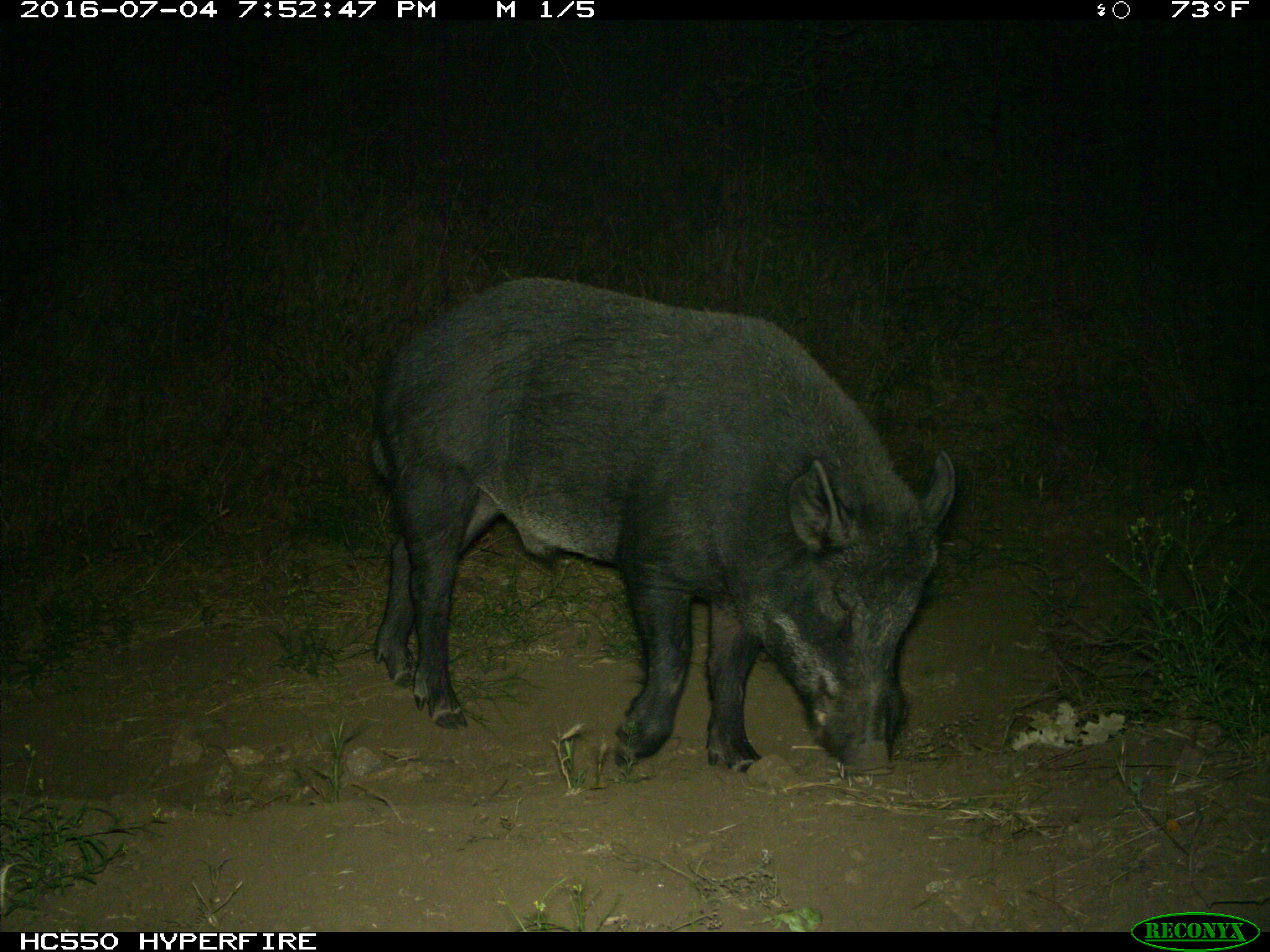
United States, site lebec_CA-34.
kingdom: Animalia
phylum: Chordata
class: Mammalia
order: Artiodactyla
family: Suidae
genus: Sus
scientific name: Sus scrofa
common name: wild boar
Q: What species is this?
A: Sus scrofa (wild boar).